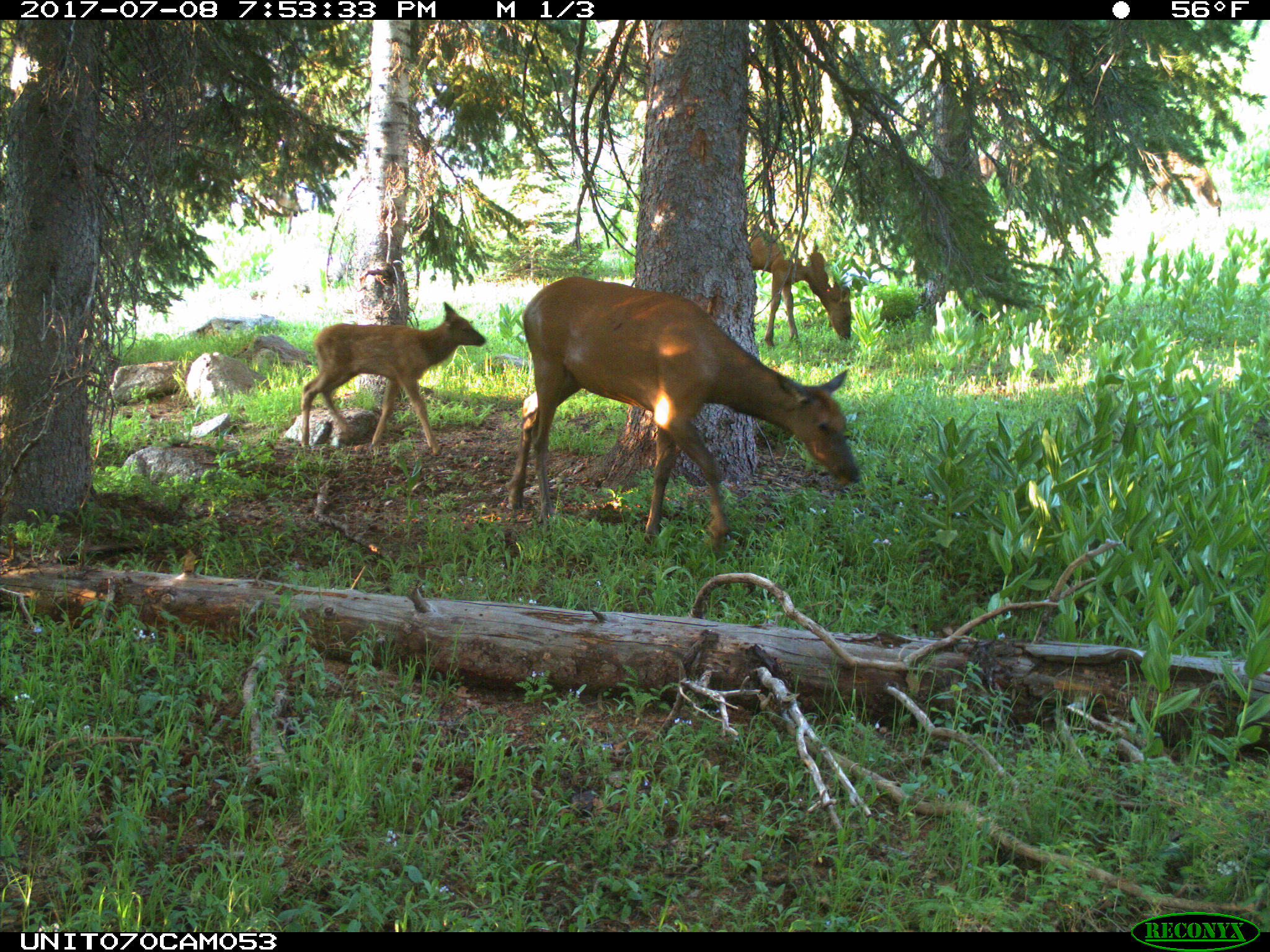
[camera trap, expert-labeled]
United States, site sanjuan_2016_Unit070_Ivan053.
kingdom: Animalia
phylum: Chordata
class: Mammalia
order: Artiodactyla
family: Cervidae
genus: Cervus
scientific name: Cervus elaphus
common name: red deer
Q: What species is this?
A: Cervus elaphus (red deer).